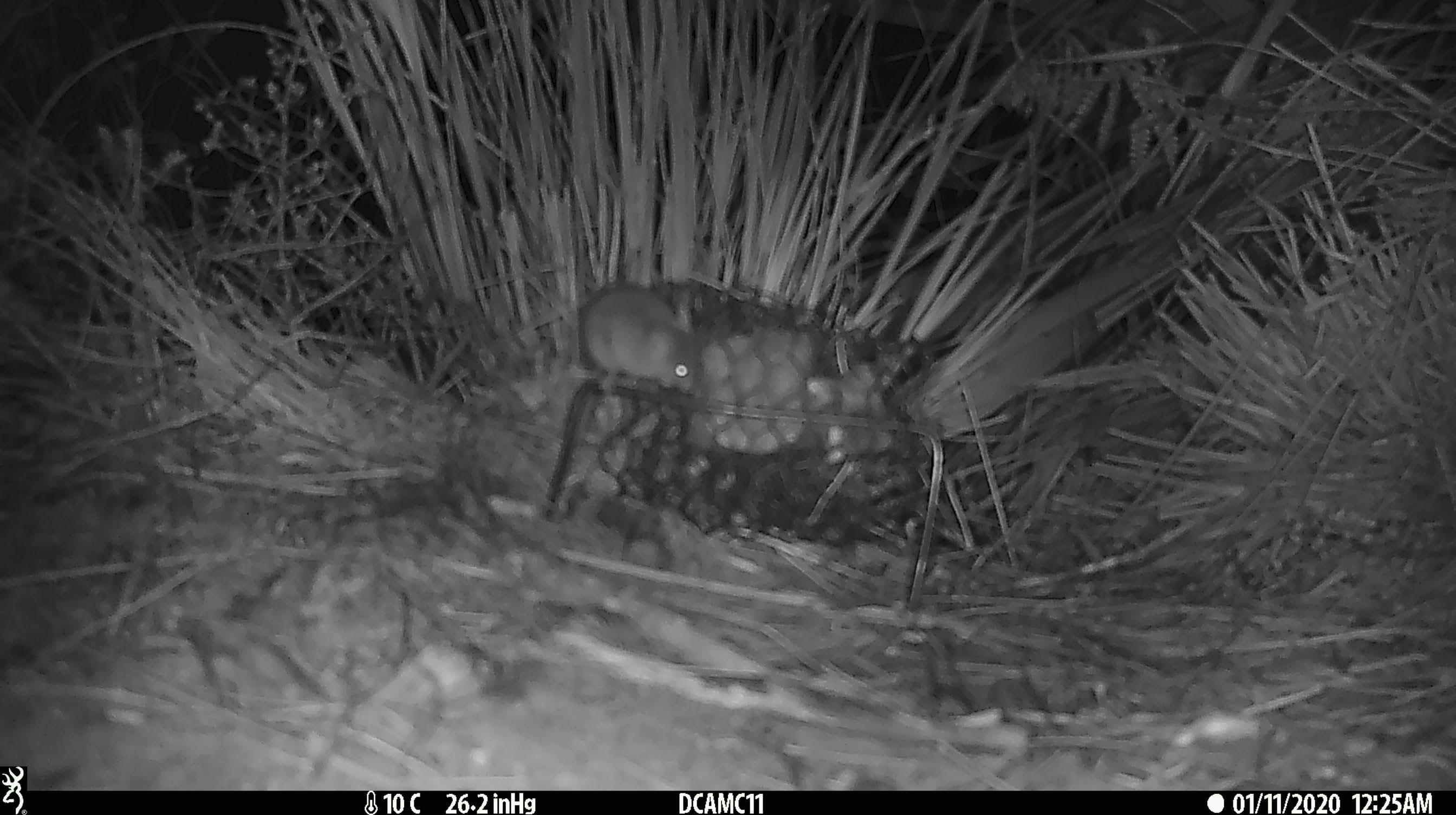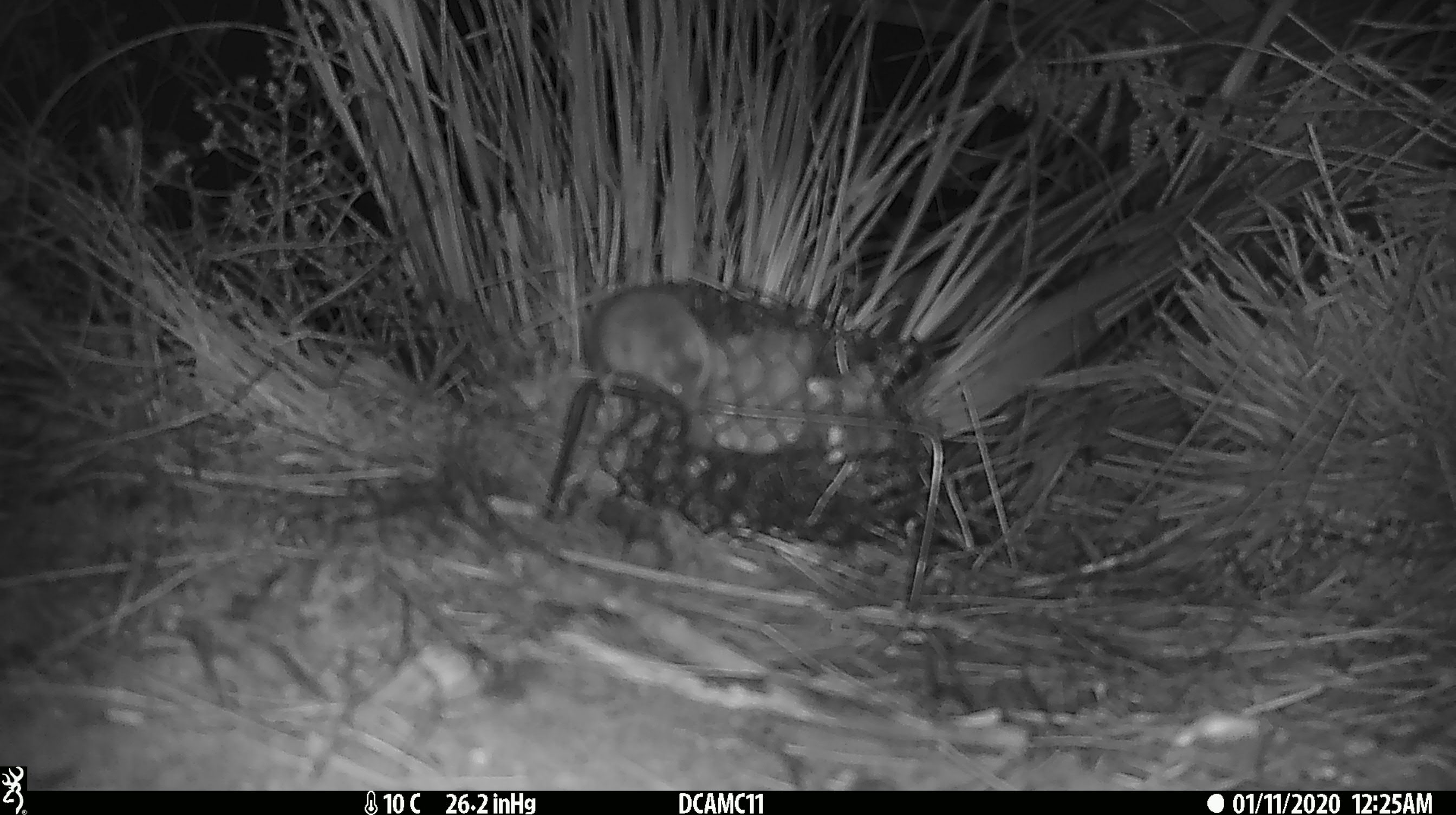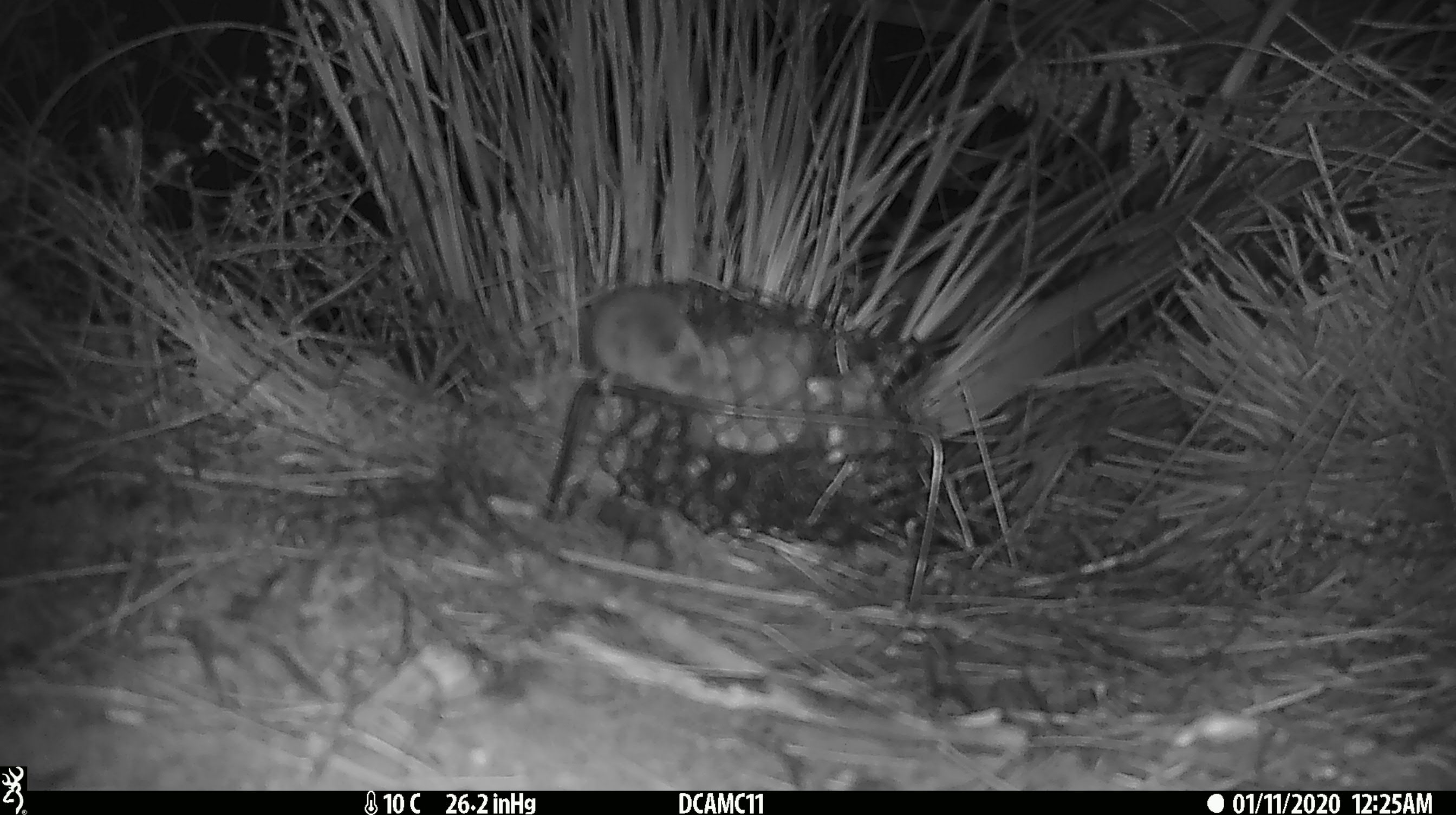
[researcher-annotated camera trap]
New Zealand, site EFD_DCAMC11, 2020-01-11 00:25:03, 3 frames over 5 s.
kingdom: Animalia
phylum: Chordata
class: Mammalia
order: Rodentia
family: Muridae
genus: Mus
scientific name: Mus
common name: mouse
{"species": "mouse (Mus)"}